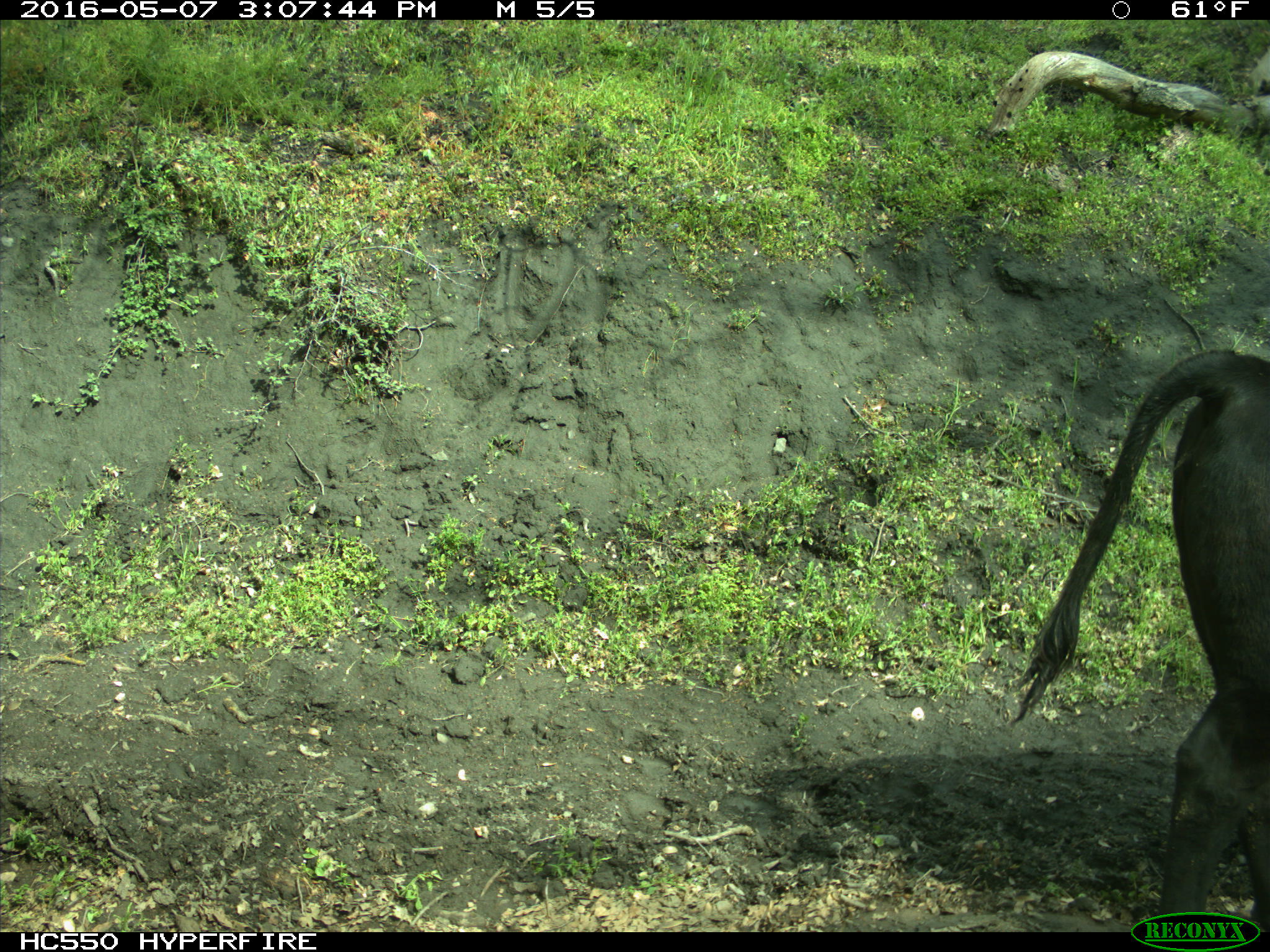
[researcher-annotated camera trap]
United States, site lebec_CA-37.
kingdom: Animalia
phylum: Chordata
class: Mammalia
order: Artiodactyla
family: Bovidae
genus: Bos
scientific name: Bos taurus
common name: domestic cow